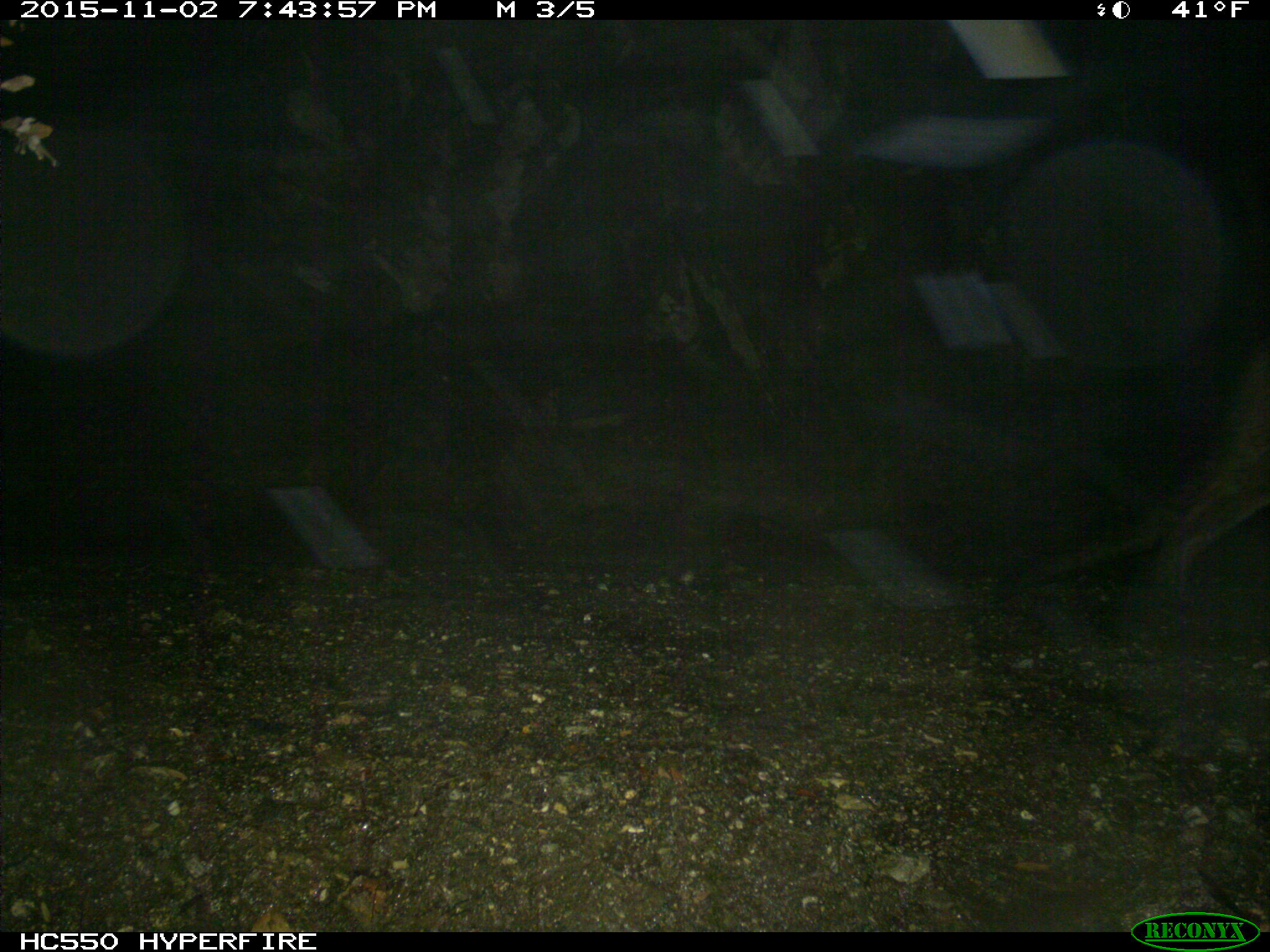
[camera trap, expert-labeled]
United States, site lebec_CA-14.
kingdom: Animalia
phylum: Chordata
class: Mammalia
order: Carnivora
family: Felidae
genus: Puma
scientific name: Puma concolor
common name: mountain lion